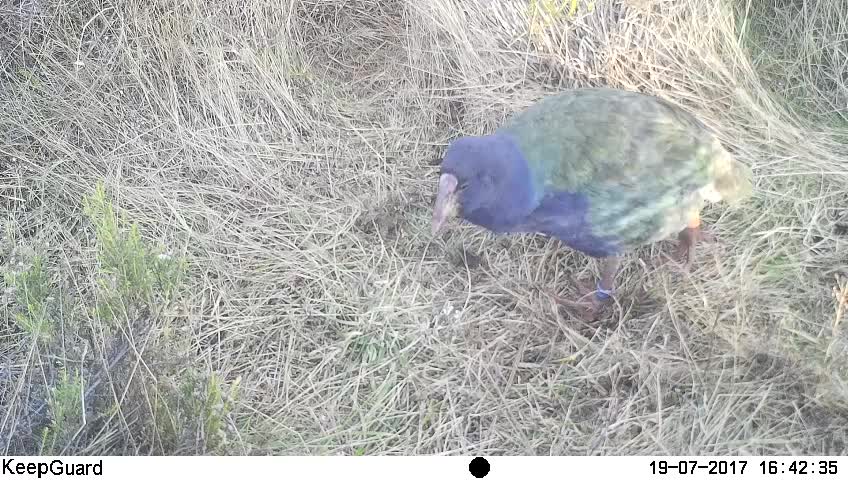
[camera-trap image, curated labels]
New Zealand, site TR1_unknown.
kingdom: Animalia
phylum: Chordata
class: Aves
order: Gruiformes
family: Rallidae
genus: Porphyrio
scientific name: Porphyrio mantelli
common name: takahe